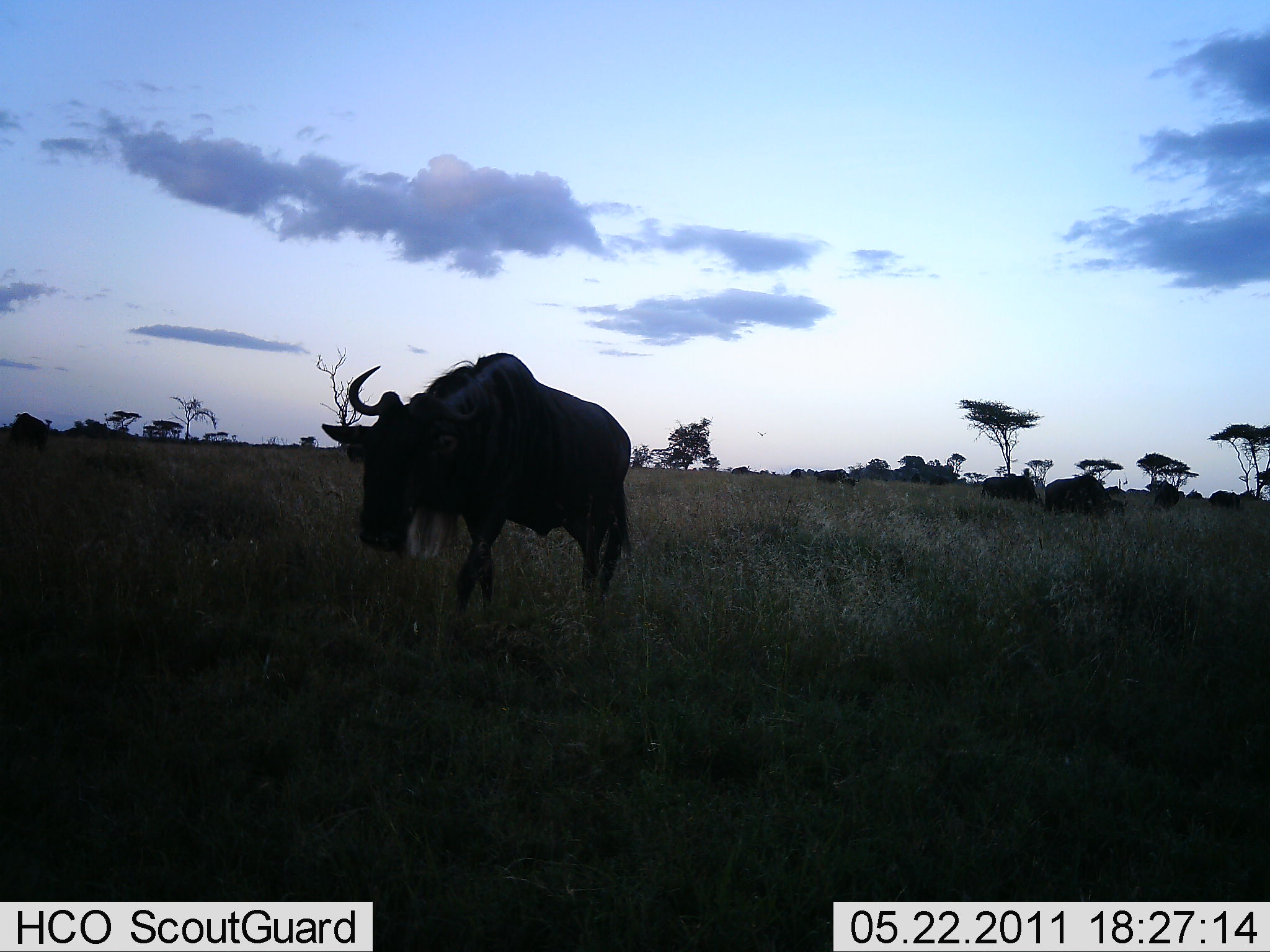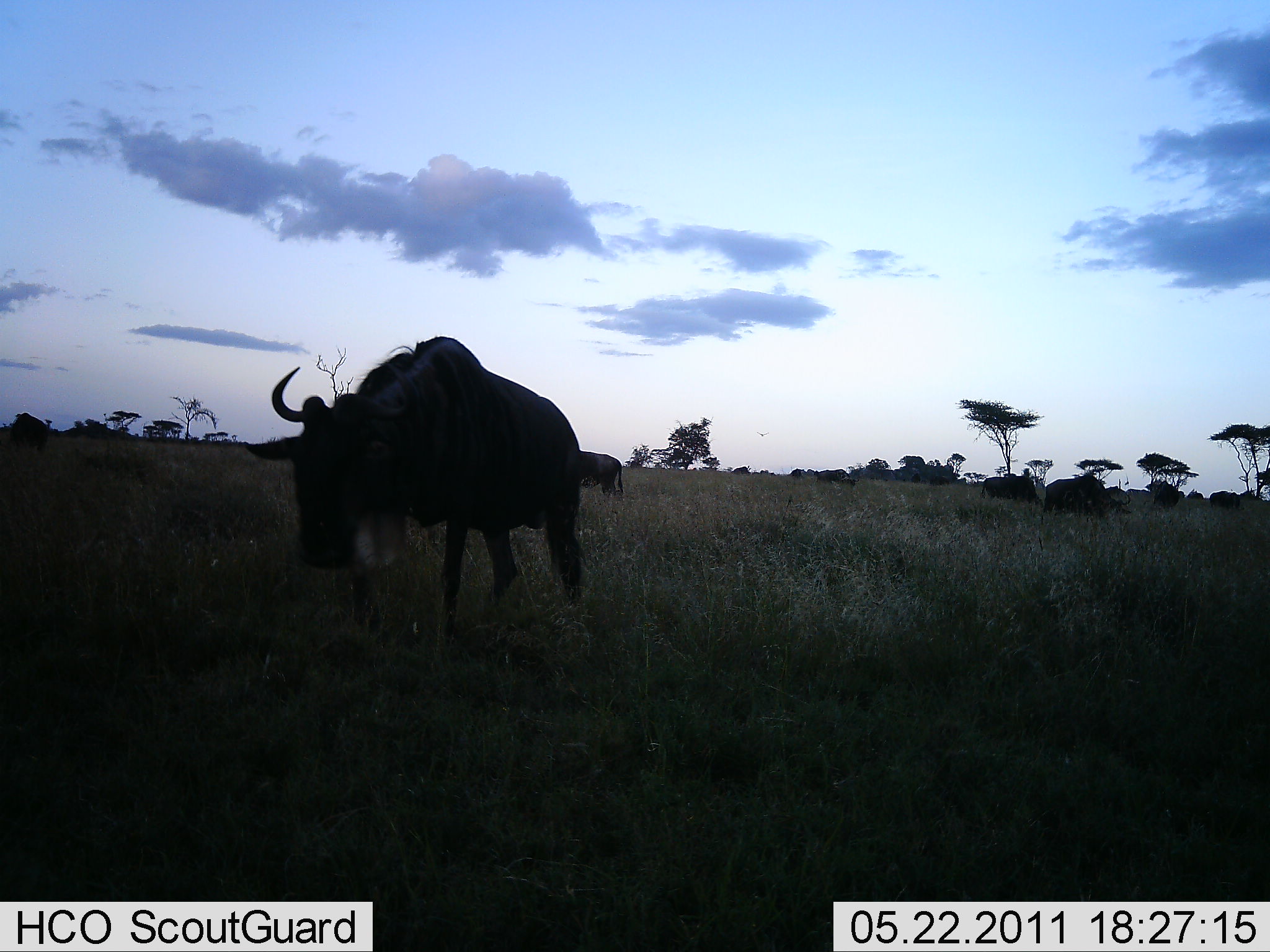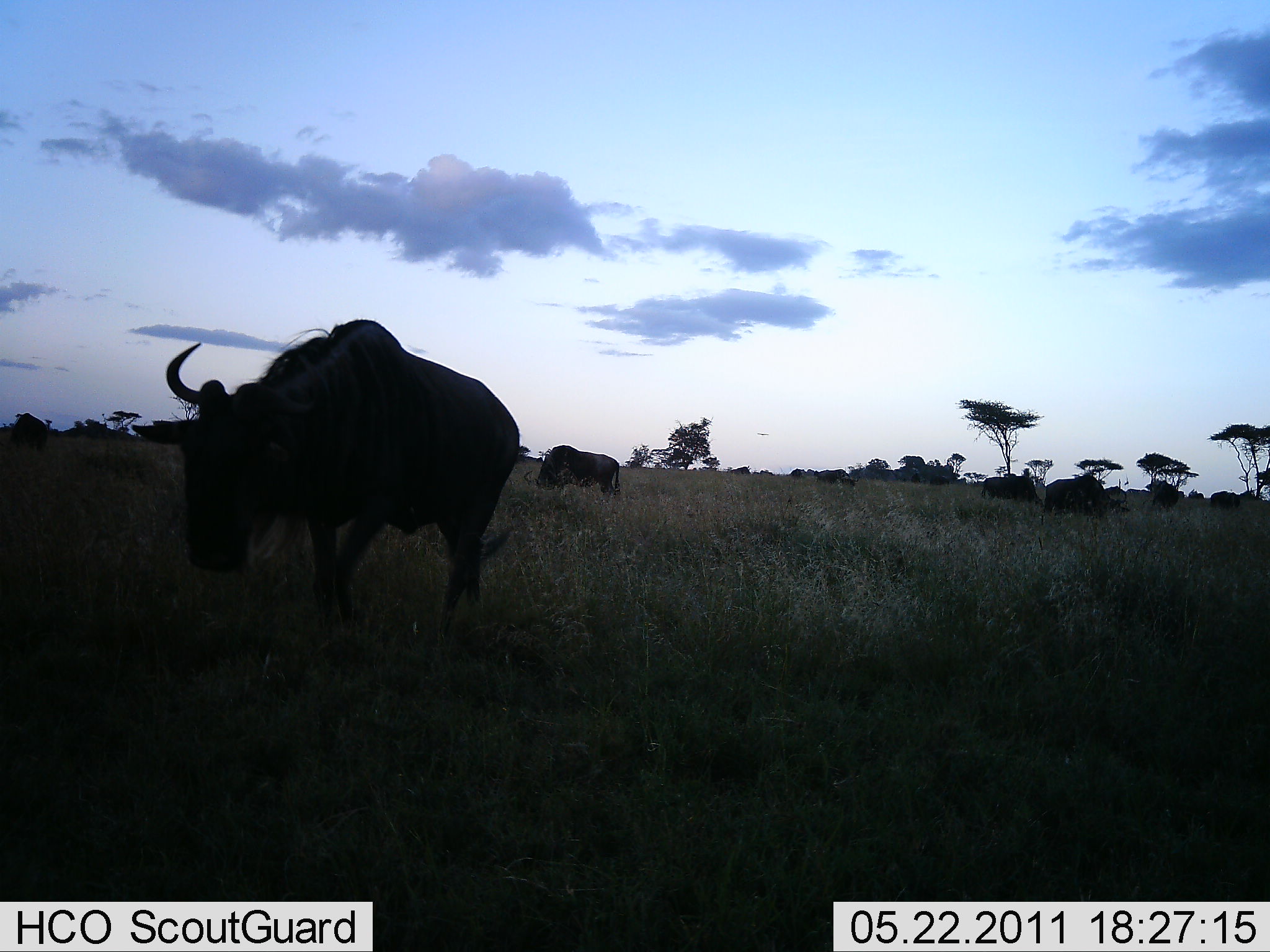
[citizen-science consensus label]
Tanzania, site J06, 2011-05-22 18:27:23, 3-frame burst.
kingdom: Animalia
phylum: Chordata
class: Mammalia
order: Artiodactyla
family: Bovidae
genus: Connochaetes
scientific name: Connochaetes taurinus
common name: blue wildebeest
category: wildebeest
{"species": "wildebeest (blue wildebeest) (Connochaetes taurinus)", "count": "4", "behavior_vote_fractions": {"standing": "50%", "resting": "0%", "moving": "60%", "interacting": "0%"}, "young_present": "0%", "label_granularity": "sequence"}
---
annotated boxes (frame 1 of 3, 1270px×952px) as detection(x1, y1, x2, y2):
animal: detection(320, 352, 634, 622); detection(1044, 474, 1126, 518); detection(980, 474, 1044, 509)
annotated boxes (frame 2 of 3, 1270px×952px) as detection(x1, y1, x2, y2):
animal: detection(238, 334, 584, 636); detection(1043, 474, 1131, 522); detection(580, 449, 624, 497); detection(982, 473, 1042, 507)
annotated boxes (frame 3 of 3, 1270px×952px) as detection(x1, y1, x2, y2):
animal: detection(129, 317, 521, 629); detection(537, 444, 621, 498); detection(1043, 476, 1130, 518); detection(981, 475, 1045, 507)